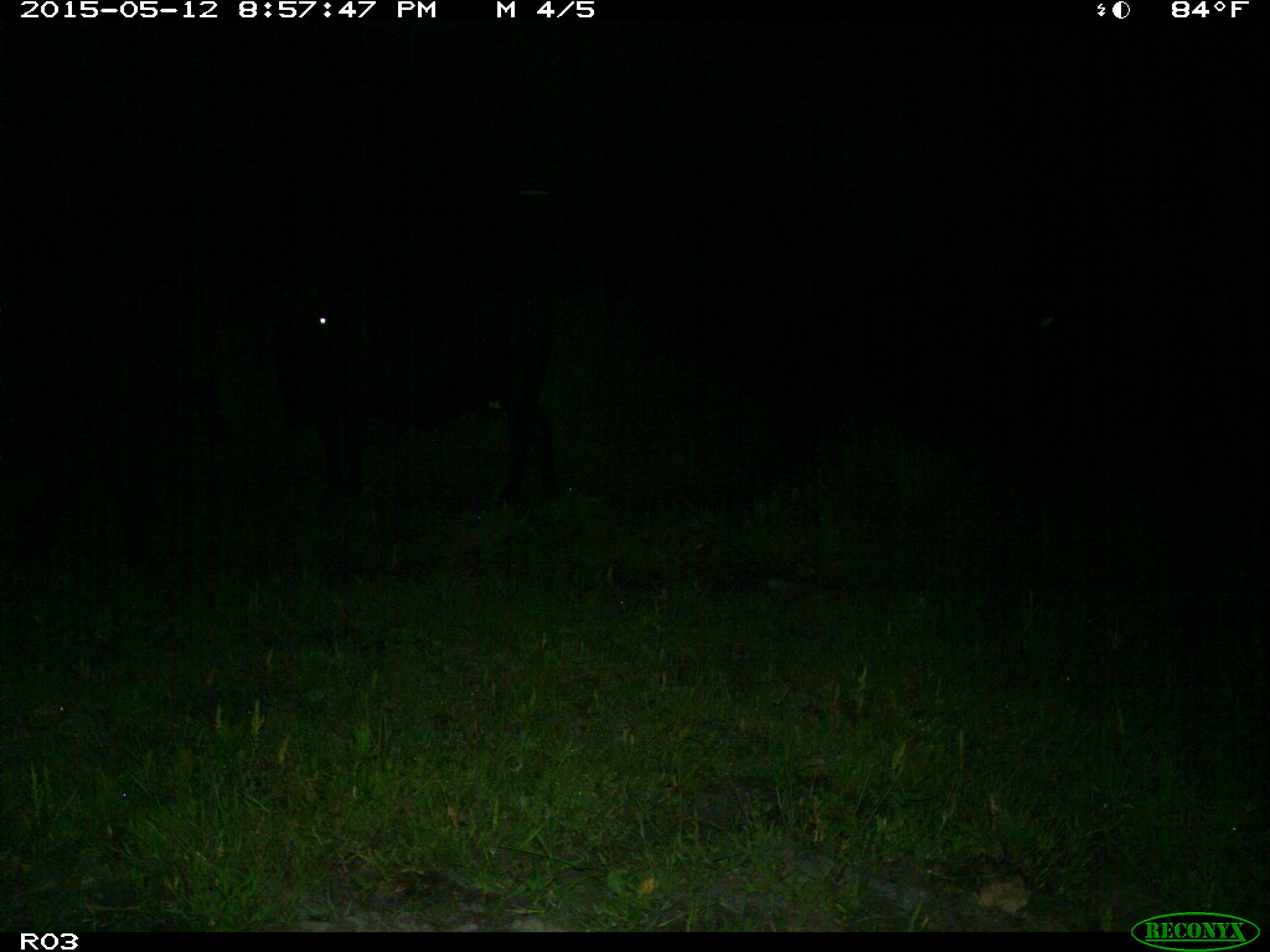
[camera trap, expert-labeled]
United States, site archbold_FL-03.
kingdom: Animalia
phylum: Chordata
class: Mammalia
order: Artiodactyla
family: Bovidae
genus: Bos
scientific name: Bos taurus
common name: domestic cow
Bos taurus (domestic cow).